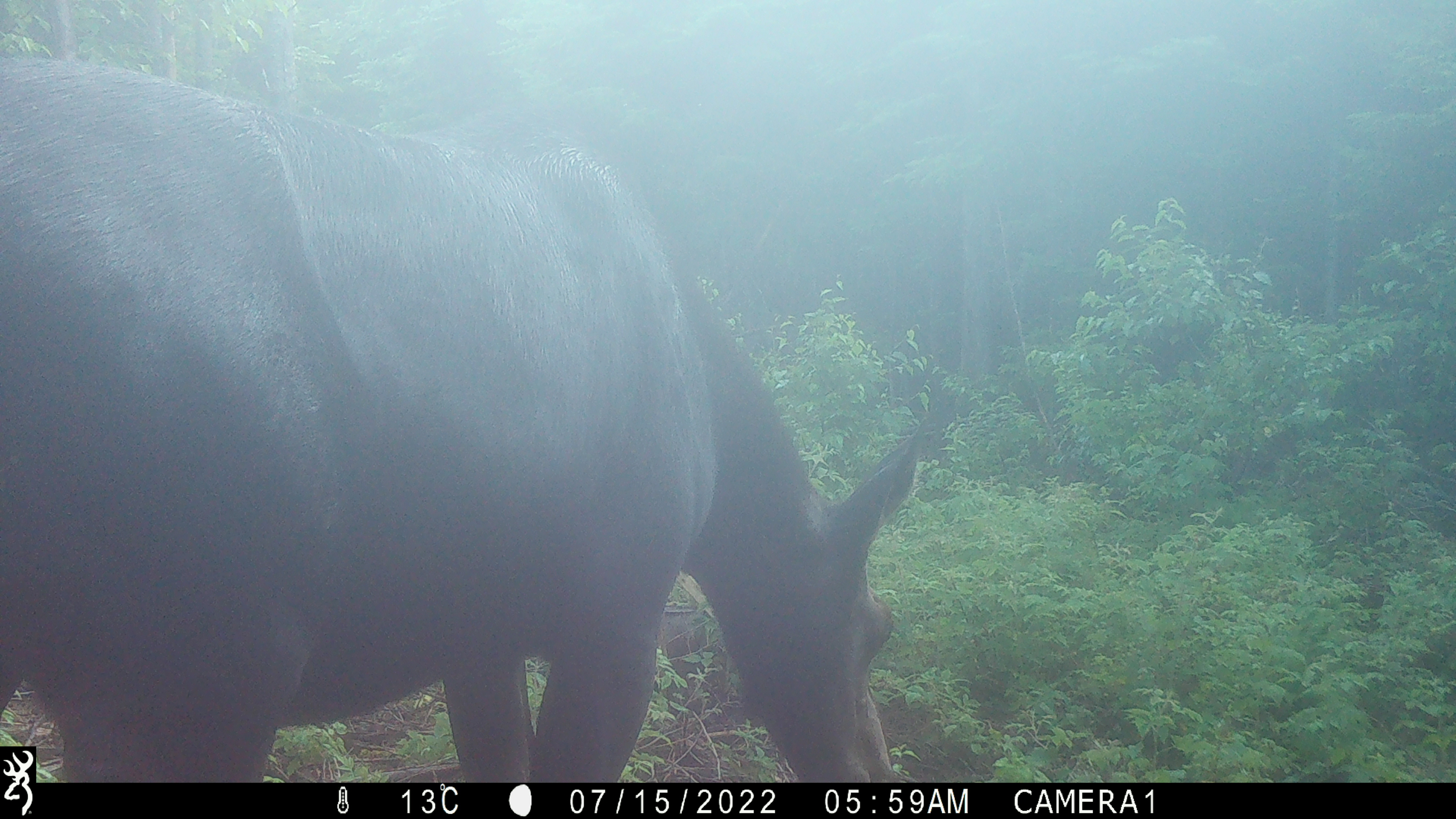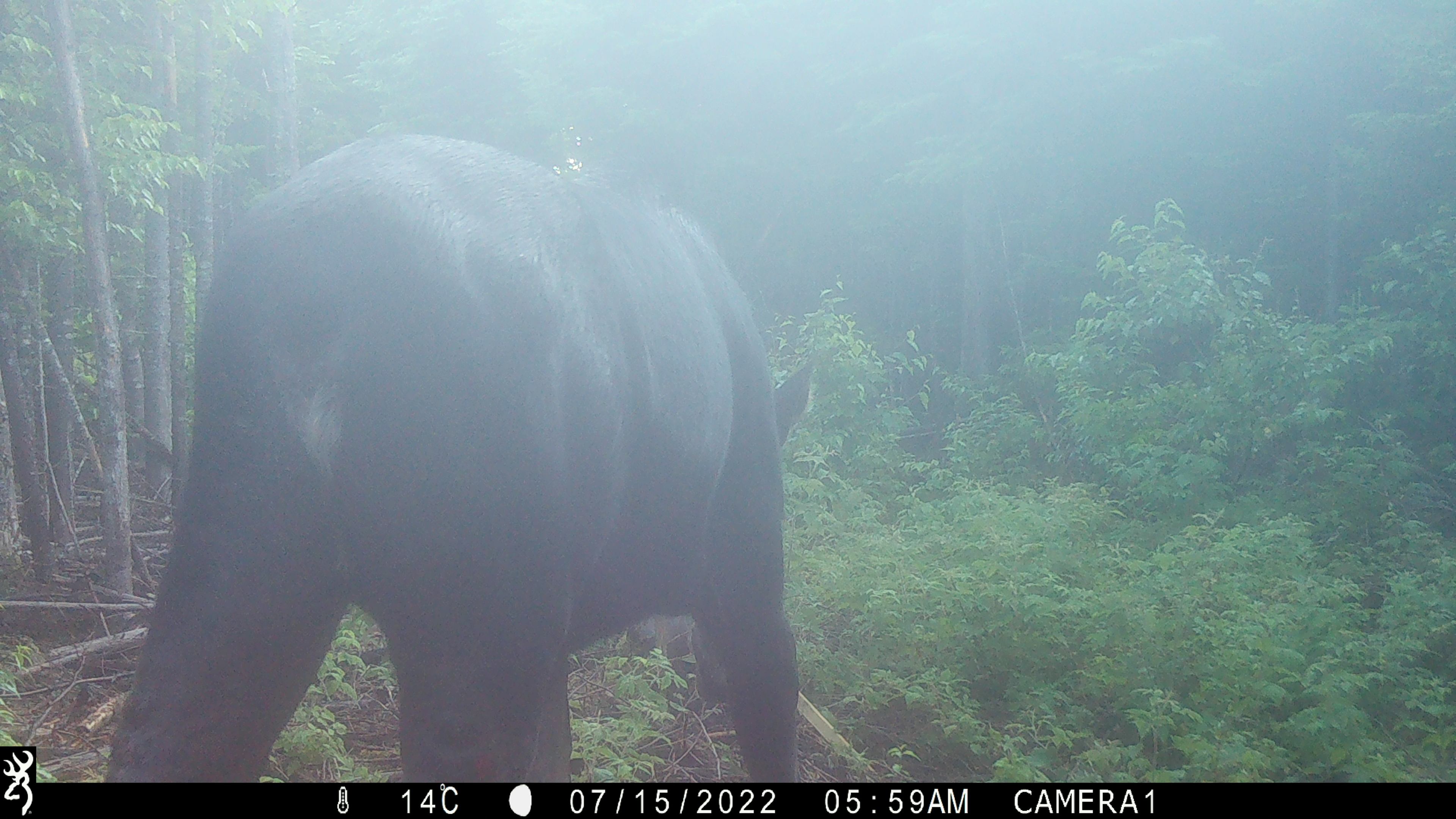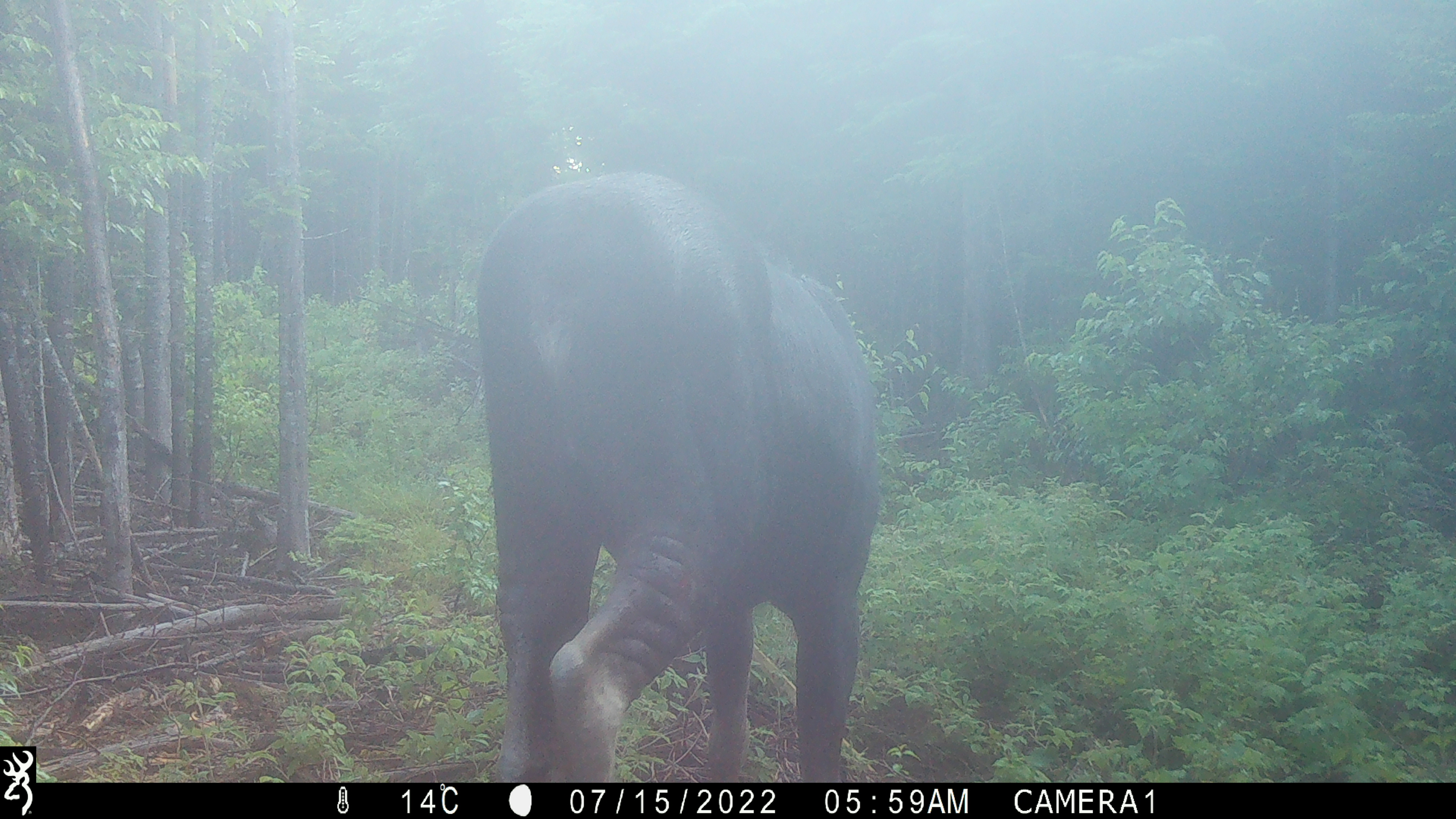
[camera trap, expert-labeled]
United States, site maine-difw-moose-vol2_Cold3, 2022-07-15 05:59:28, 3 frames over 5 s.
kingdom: Animalia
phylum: Chordata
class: Mammalia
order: Artiodactyla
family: Cervidae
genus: Alces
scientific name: Alces alces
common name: moose